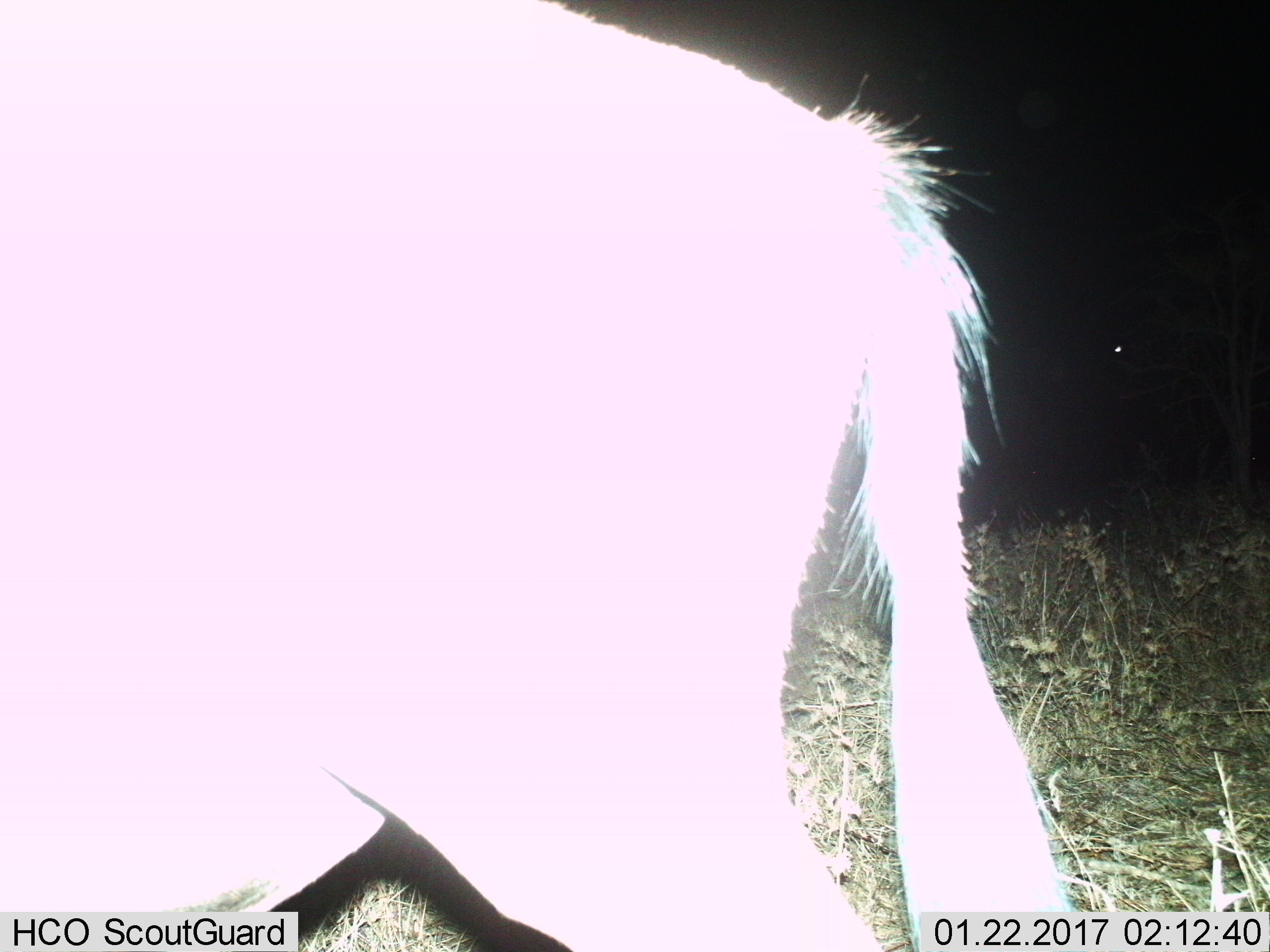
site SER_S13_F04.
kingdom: Animalia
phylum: Chordata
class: Mammalia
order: Artiodactyla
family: Bovidae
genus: Connochaetes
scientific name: Connochaetes taurinus taurinus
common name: blue wildebeest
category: wildebeestblue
Wildebeestblue (blue wildebeest) (Connochaetes taurinus taurinus), count 1. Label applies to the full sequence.